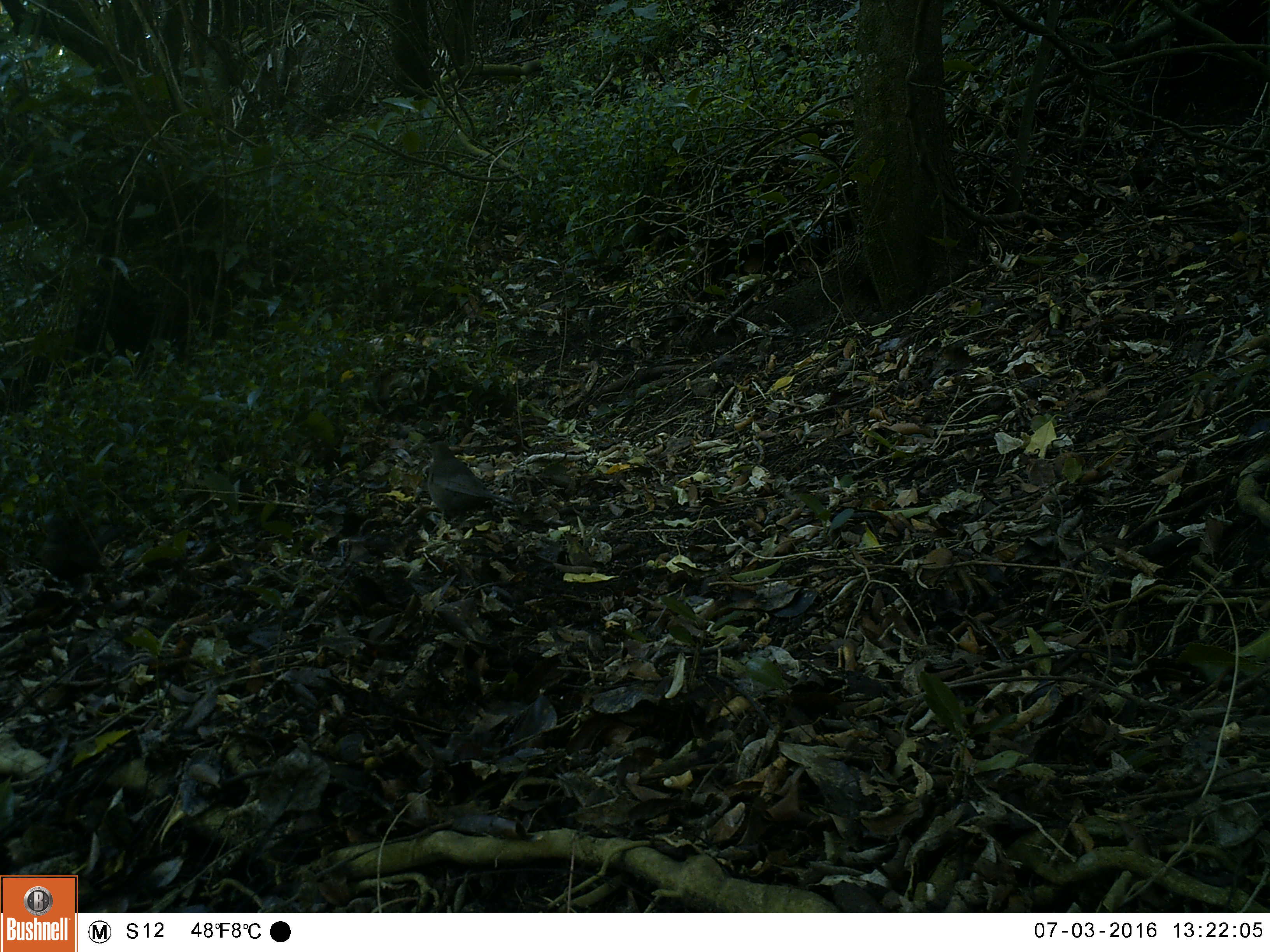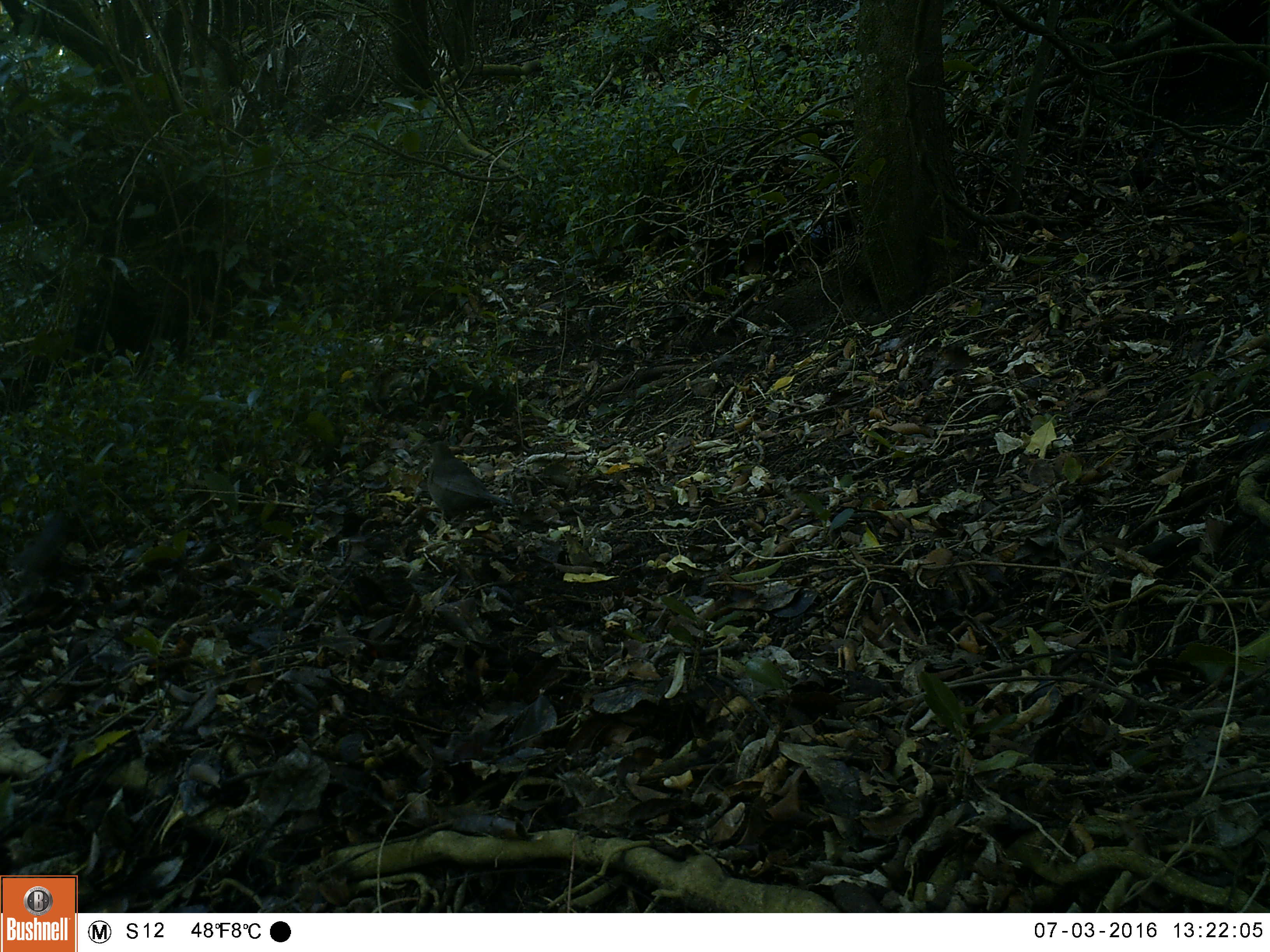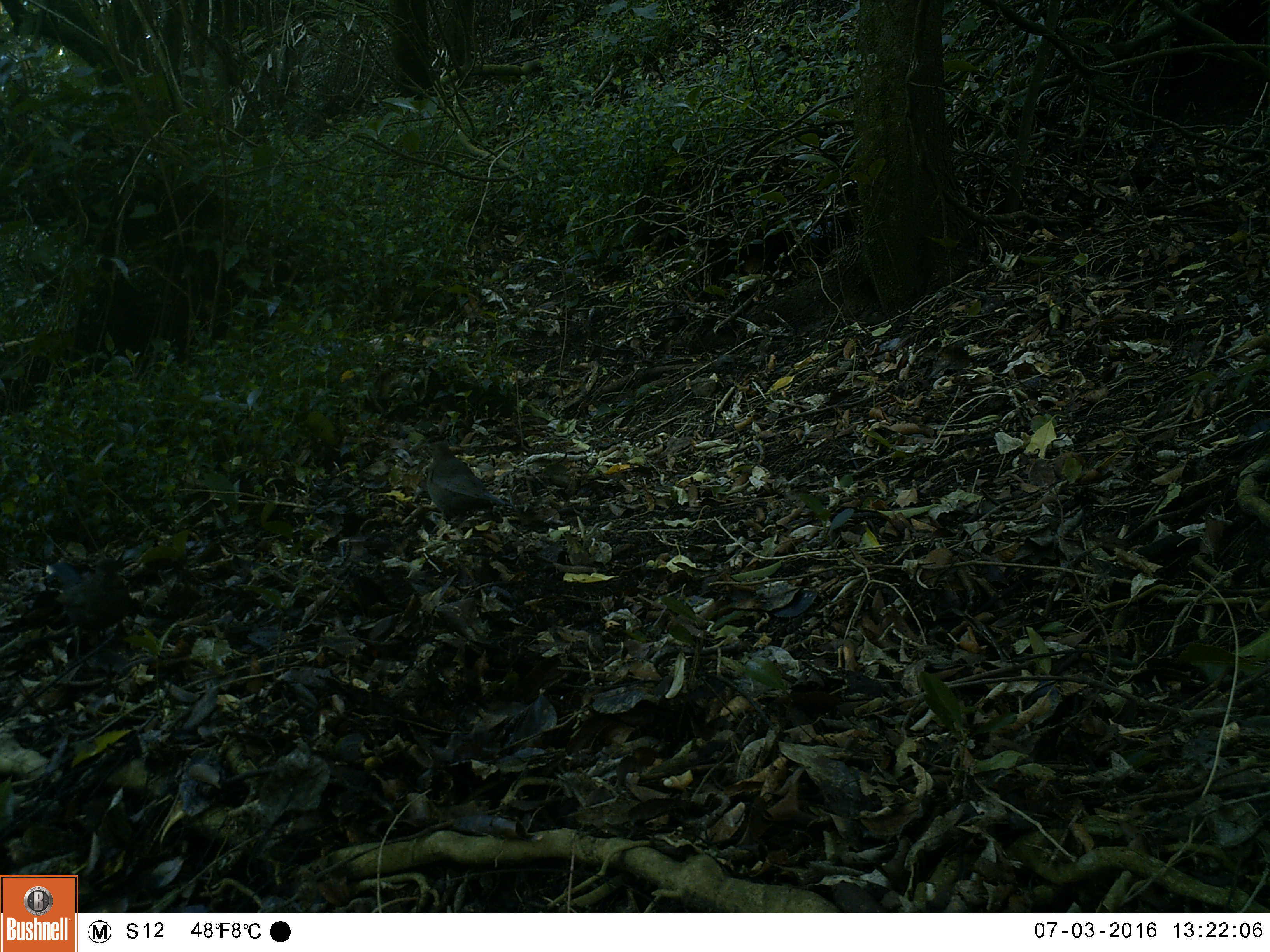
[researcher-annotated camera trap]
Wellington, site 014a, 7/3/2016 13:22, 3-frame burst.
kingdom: Animalia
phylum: Chordata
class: Aves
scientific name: Aves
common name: bird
Bird (Aves).